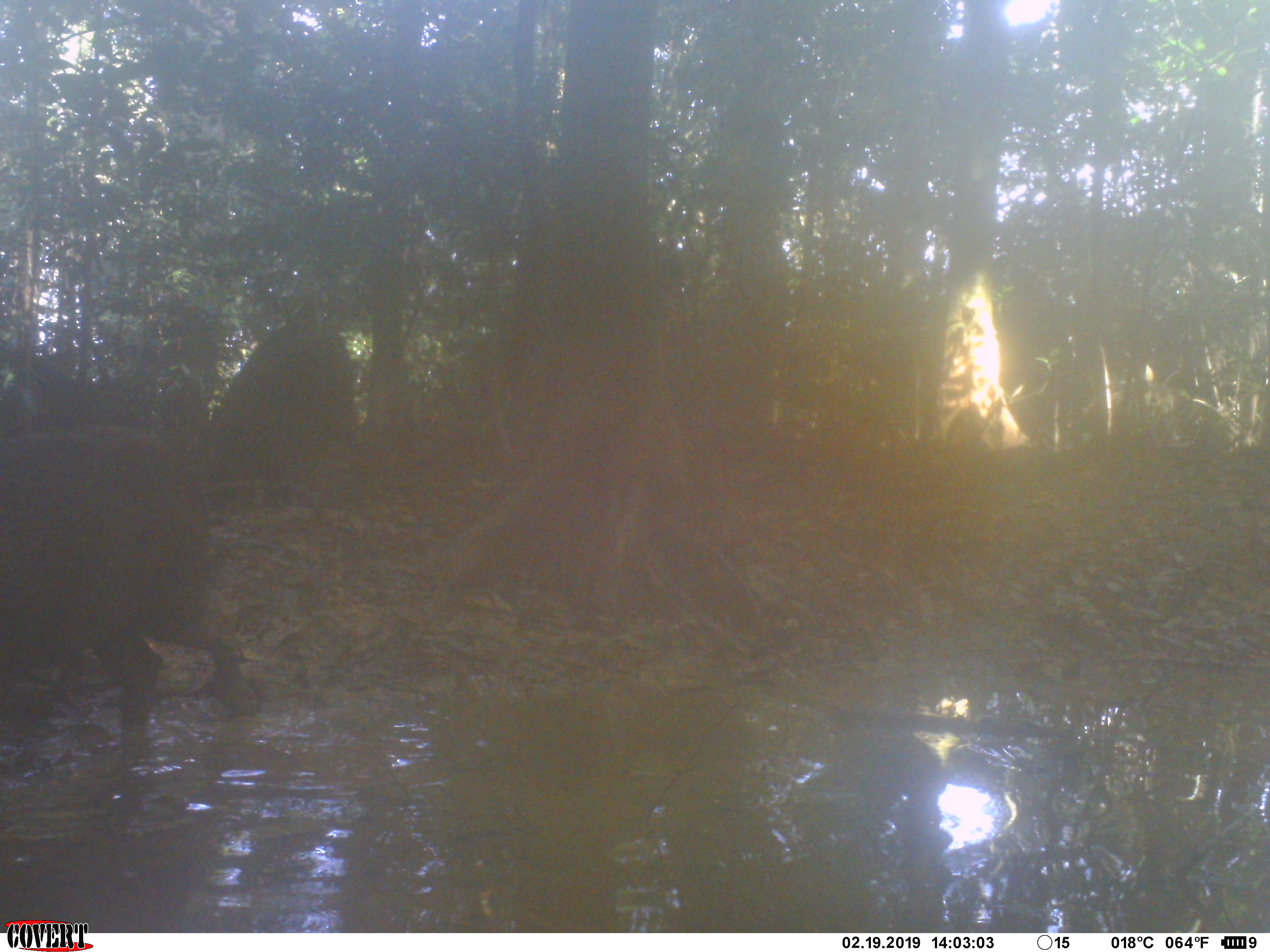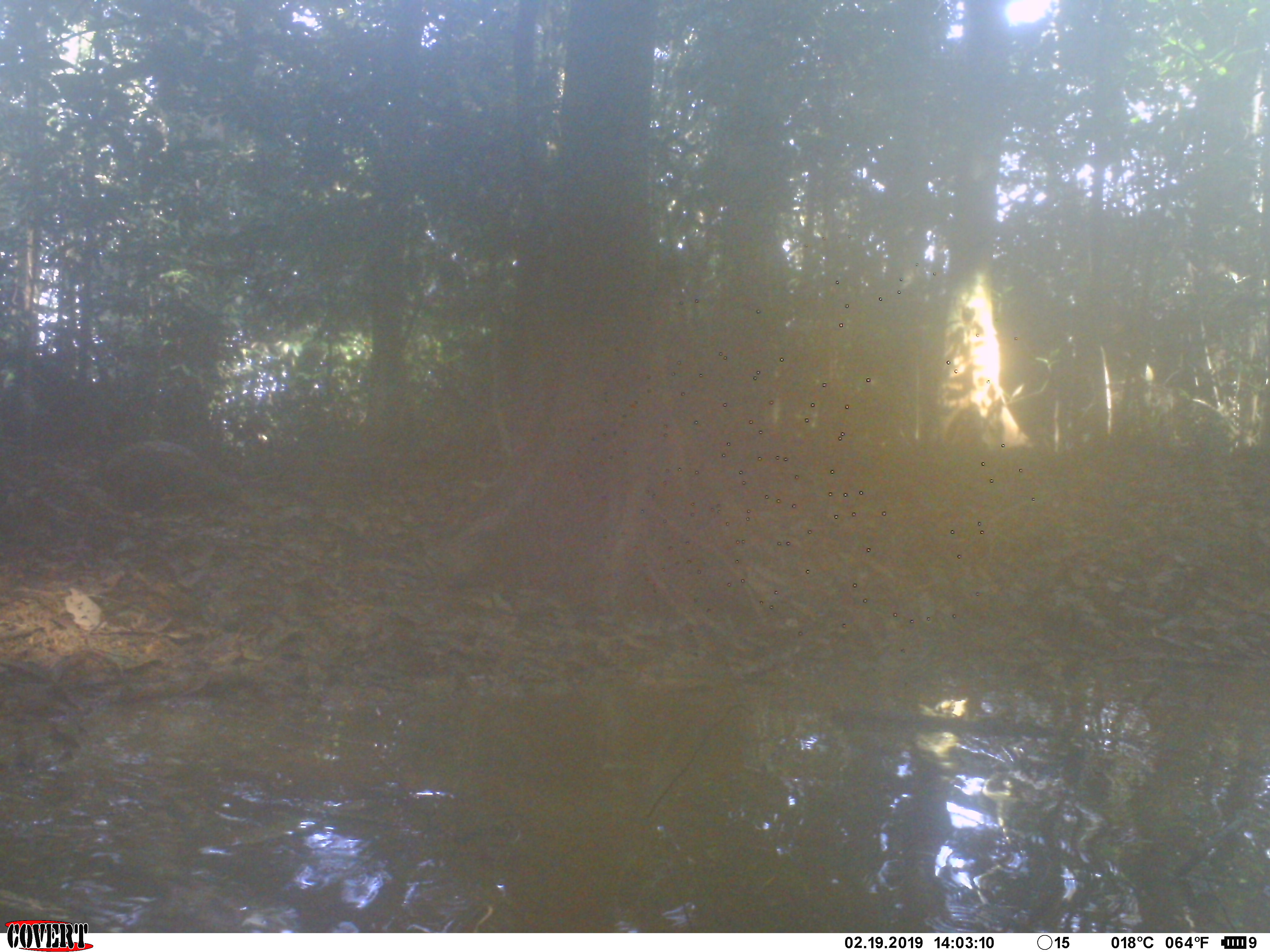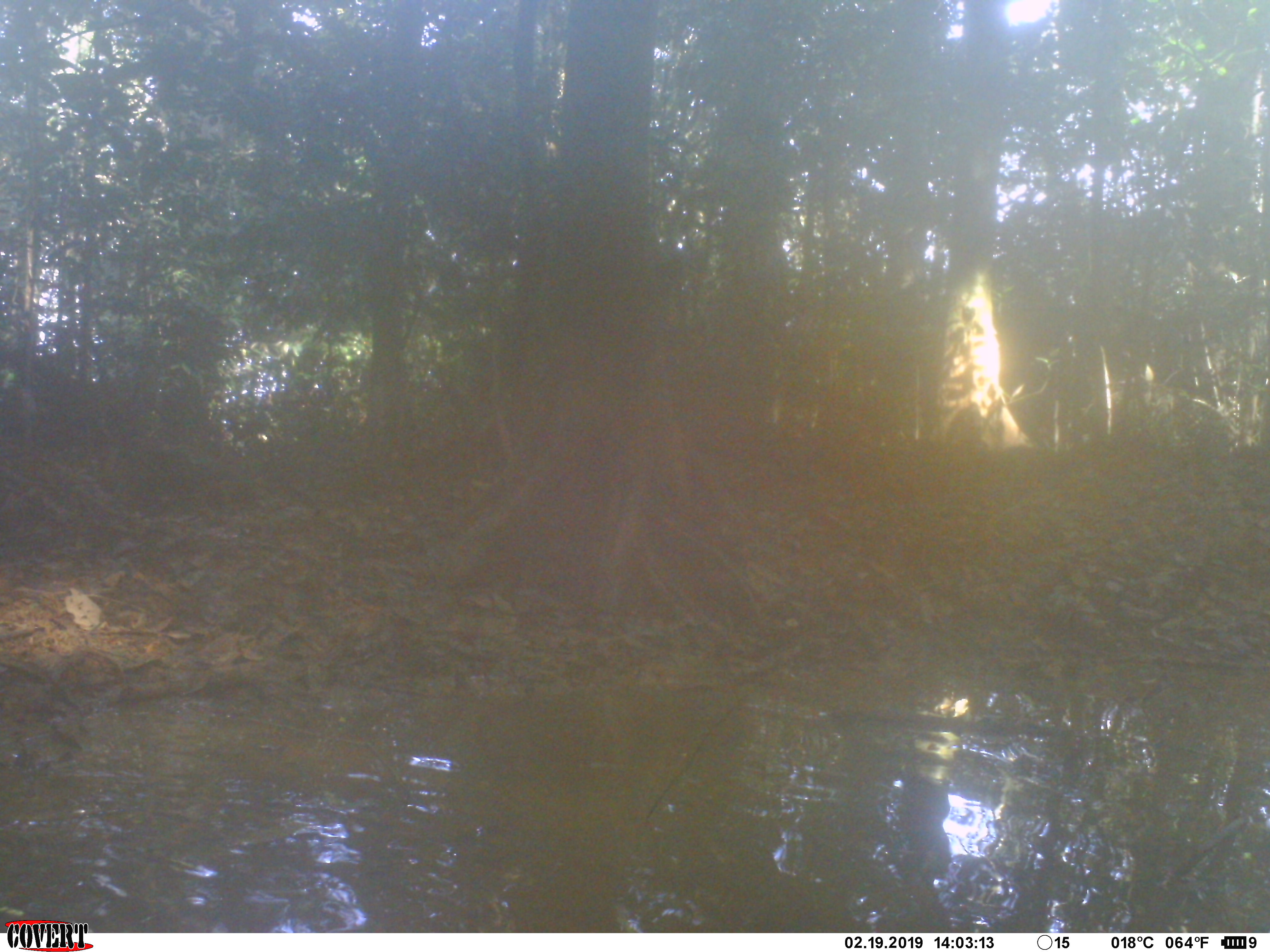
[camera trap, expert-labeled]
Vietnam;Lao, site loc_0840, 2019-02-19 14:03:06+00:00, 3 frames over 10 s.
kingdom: Animalia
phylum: Chordata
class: Mammalia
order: Artiodactyla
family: Suidae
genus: Sus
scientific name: Sus scrofa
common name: eurasian wild pig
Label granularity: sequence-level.